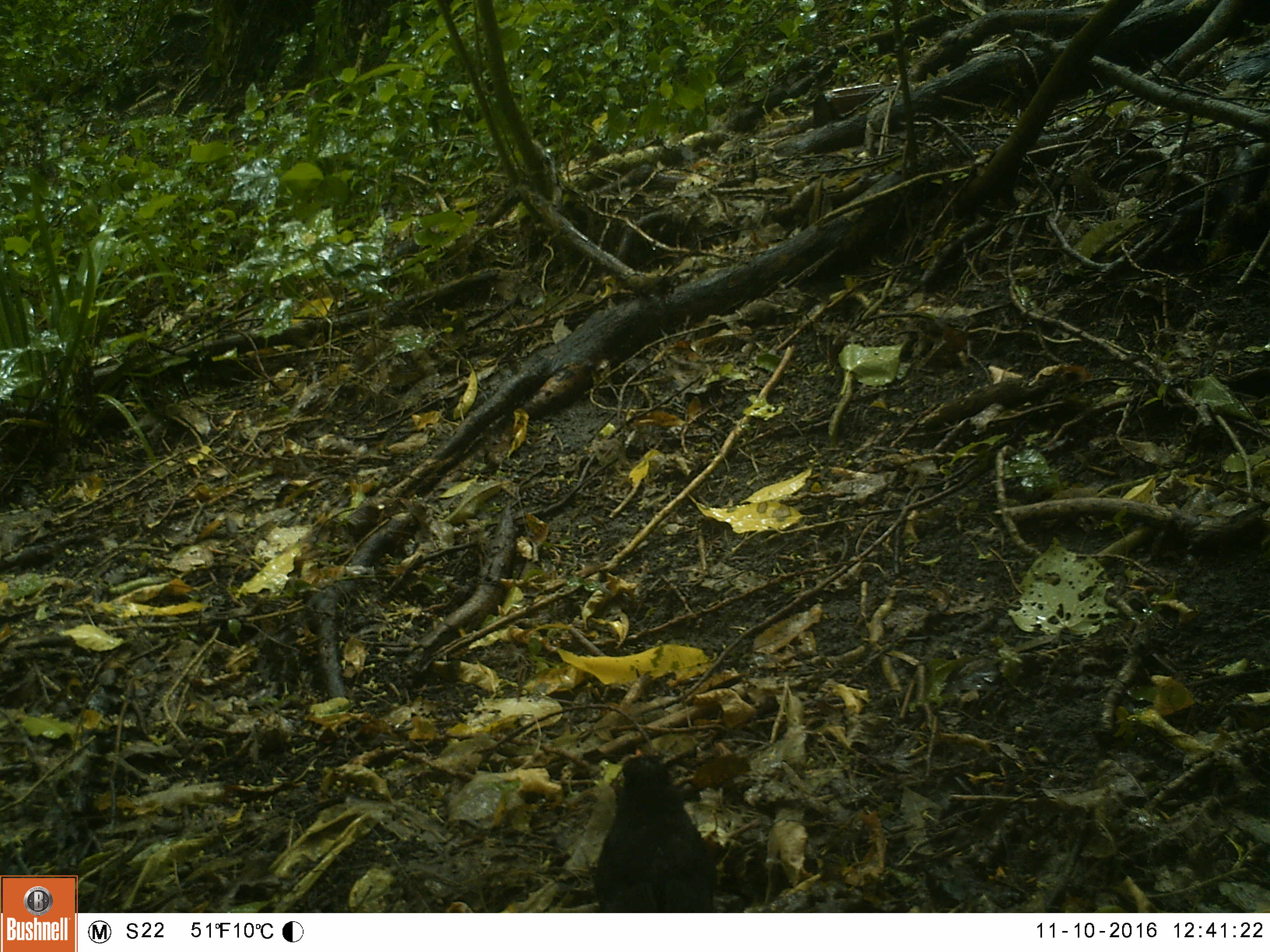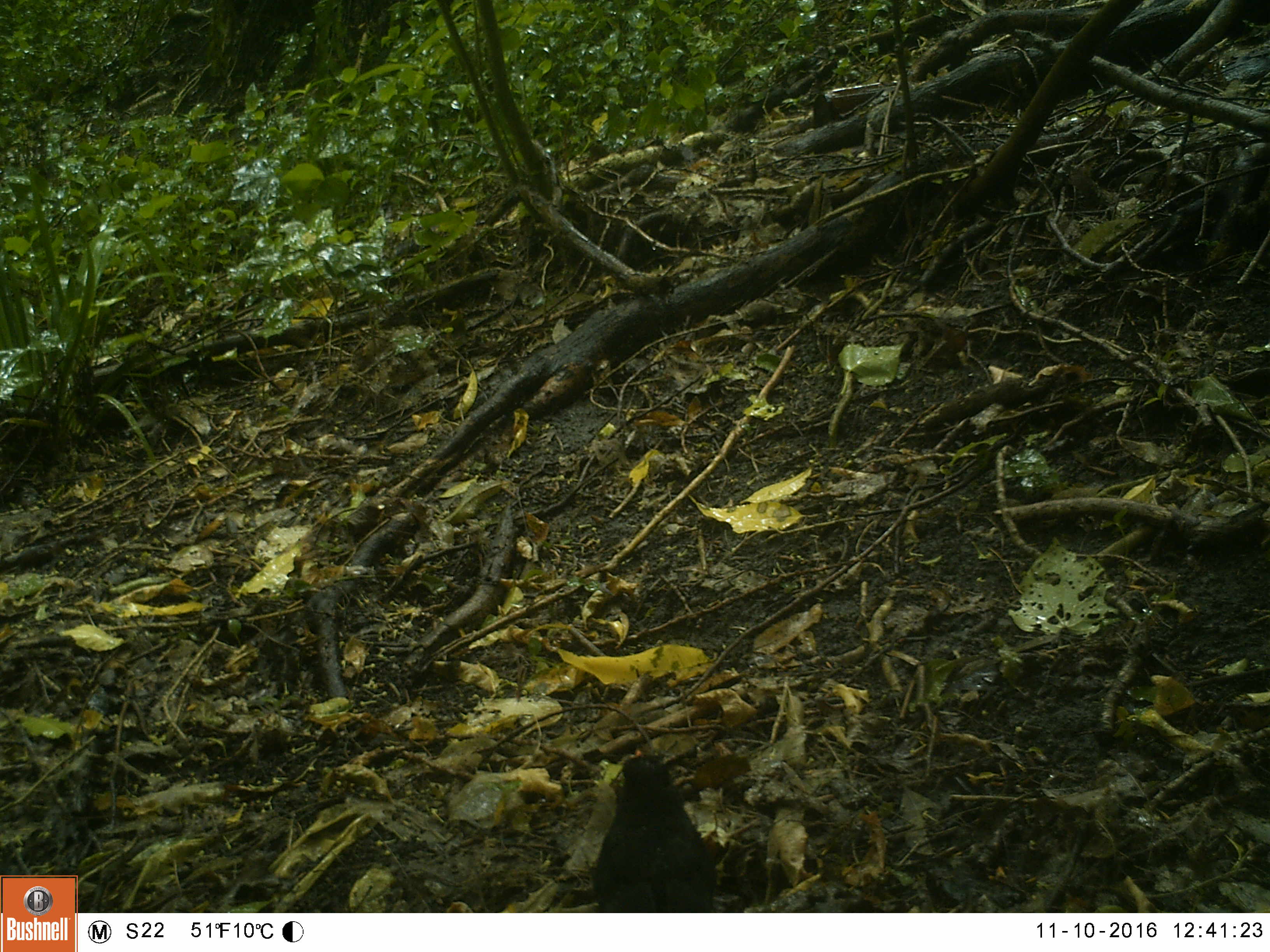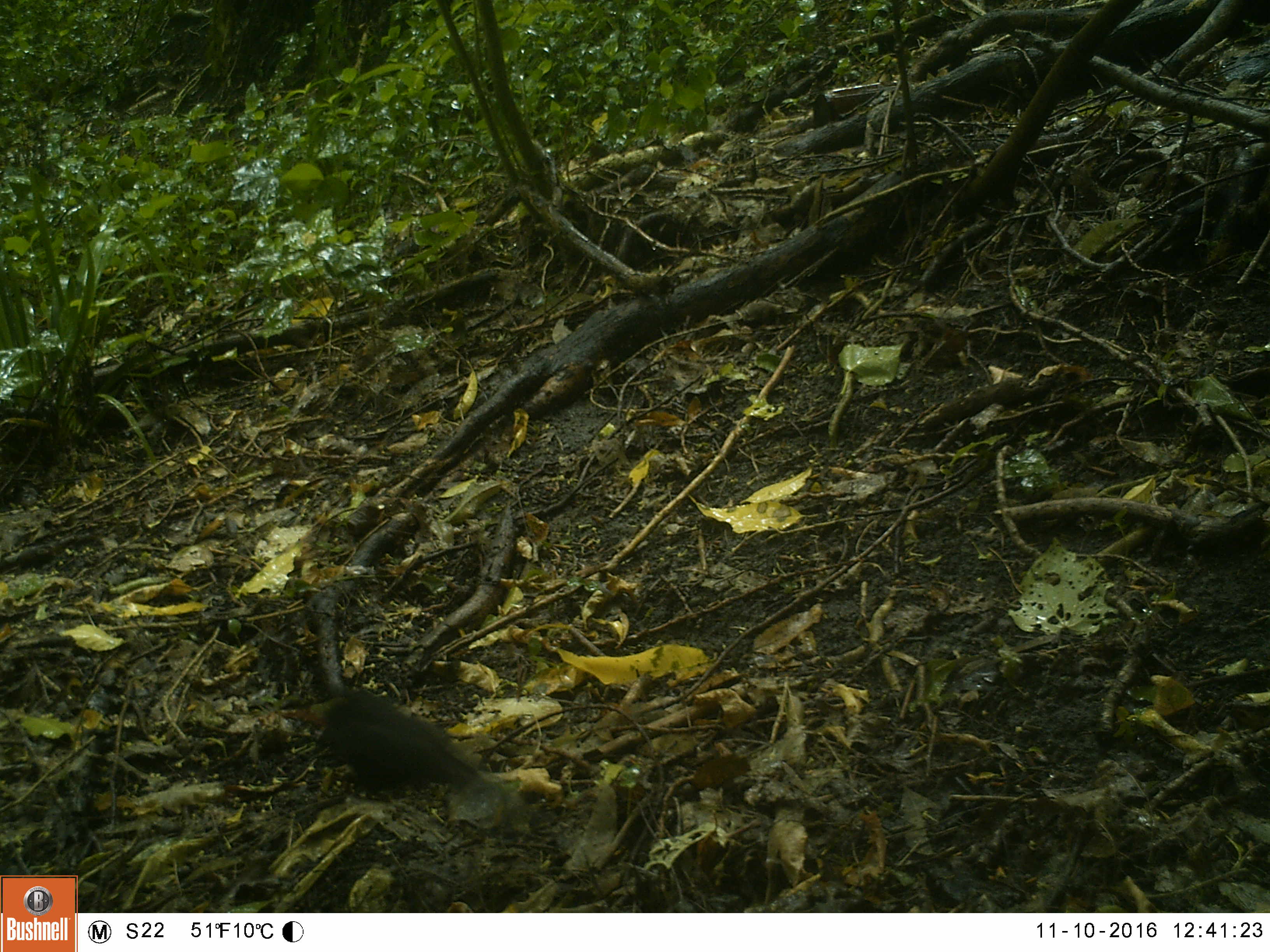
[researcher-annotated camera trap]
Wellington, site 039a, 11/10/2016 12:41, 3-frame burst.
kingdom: Animalia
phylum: Chordata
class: Aves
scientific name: Aves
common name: bird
Bird (Aves).